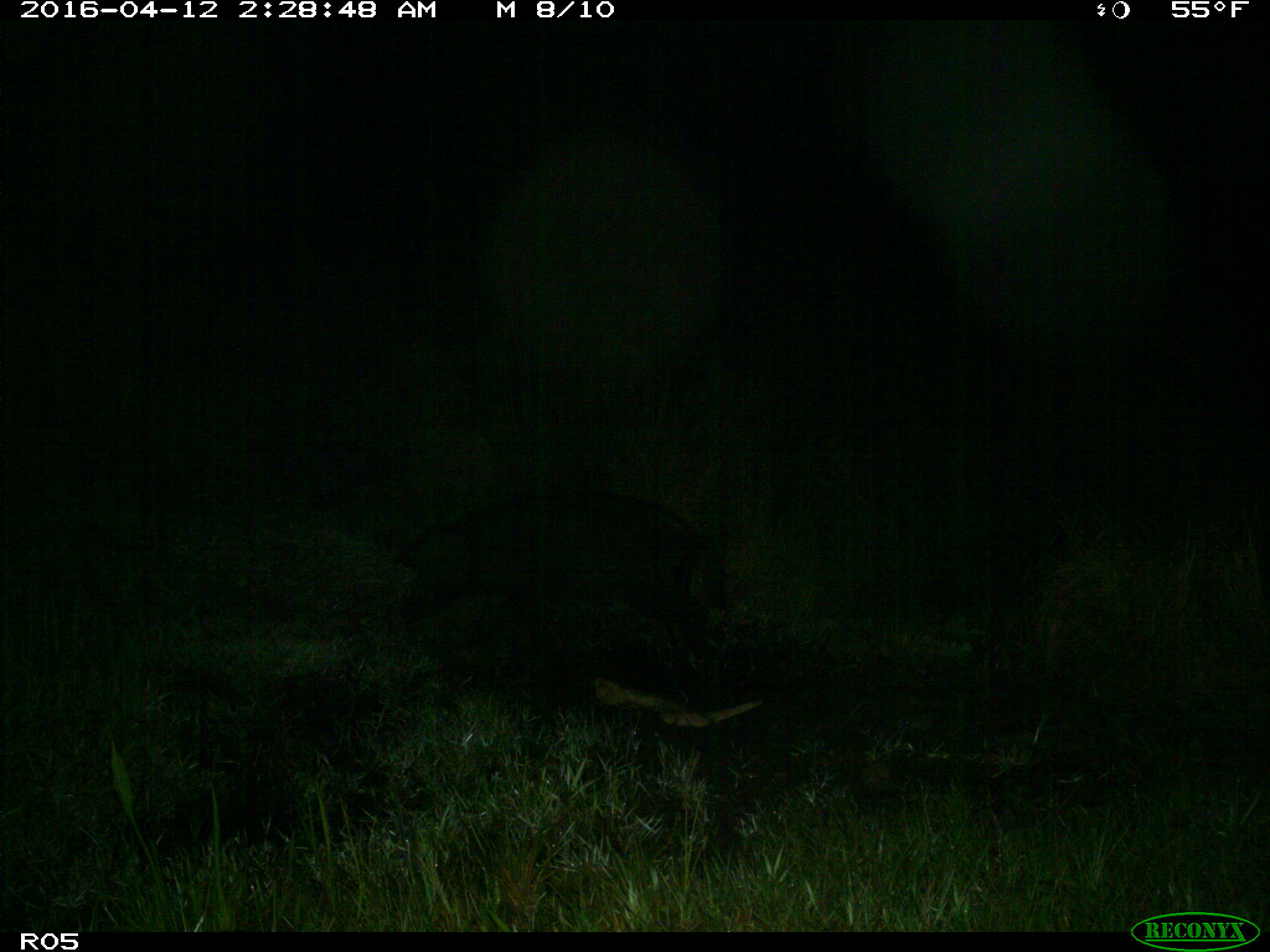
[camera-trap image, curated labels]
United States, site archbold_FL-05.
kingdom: Animalia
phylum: Chordata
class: Mammalia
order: Artiodactyla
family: Suidae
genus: Sus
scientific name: Sus scrofa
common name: wild boar